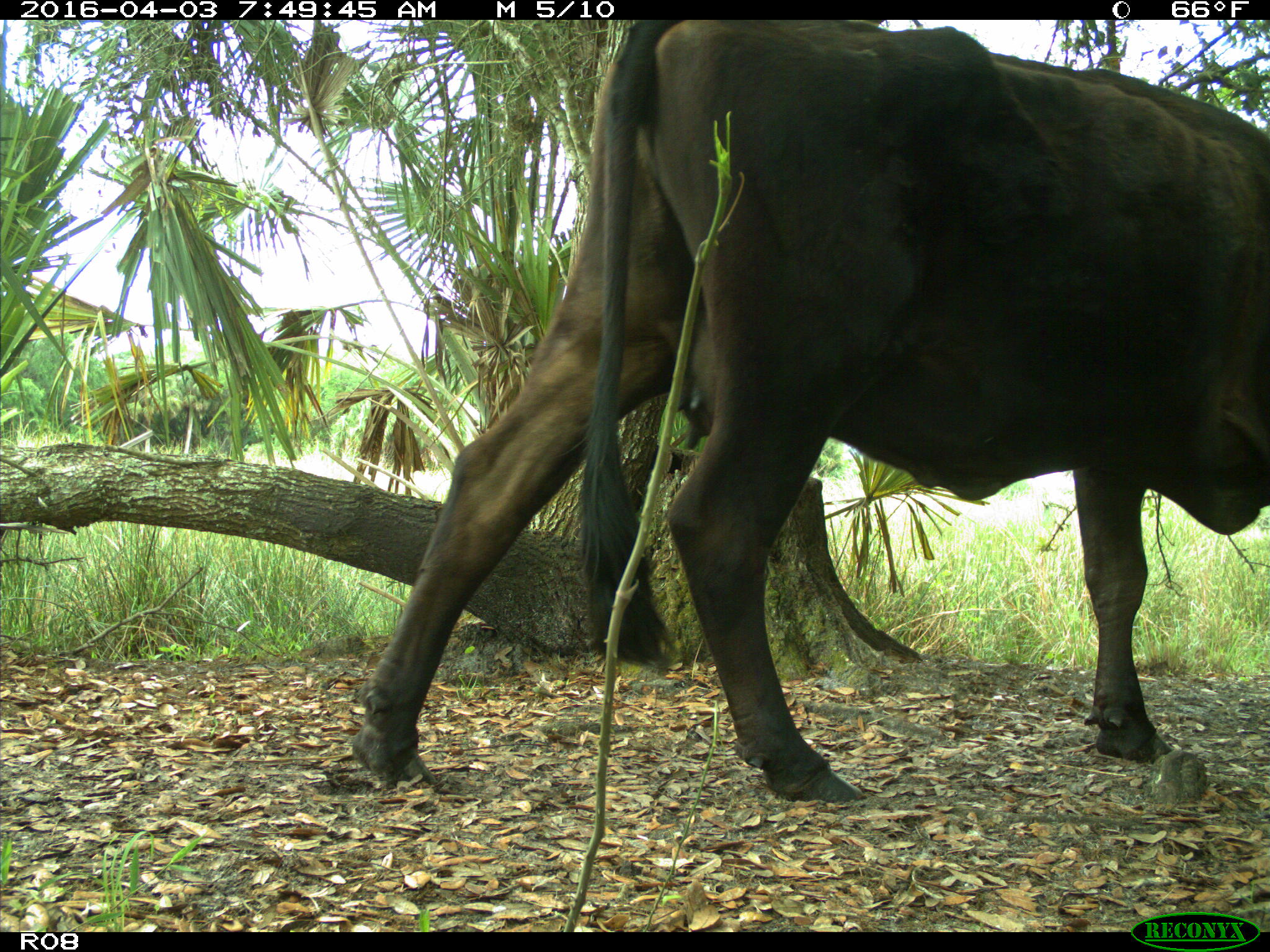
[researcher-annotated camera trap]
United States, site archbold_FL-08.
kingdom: Animalia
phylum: Chordata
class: Mammalia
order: Artiodactyla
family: Bovidae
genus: Bos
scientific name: Bos taurus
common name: domestic cow